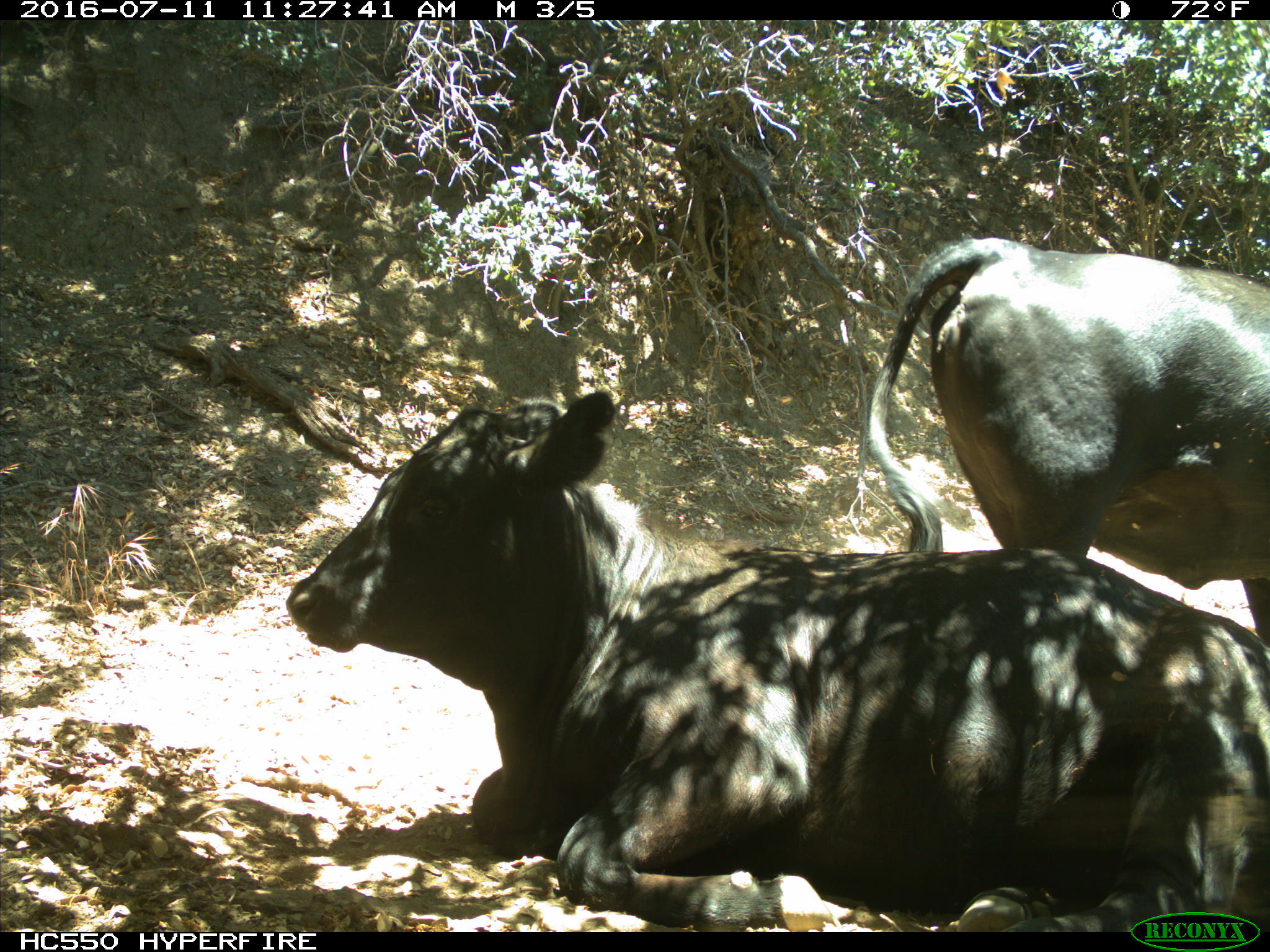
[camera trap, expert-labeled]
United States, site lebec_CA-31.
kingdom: Animalia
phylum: Chordata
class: Mammalia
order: Artiodactyla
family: Bovidae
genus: Bos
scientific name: Bos taurus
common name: domestic cow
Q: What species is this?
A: Bos taurus (domestic cow).